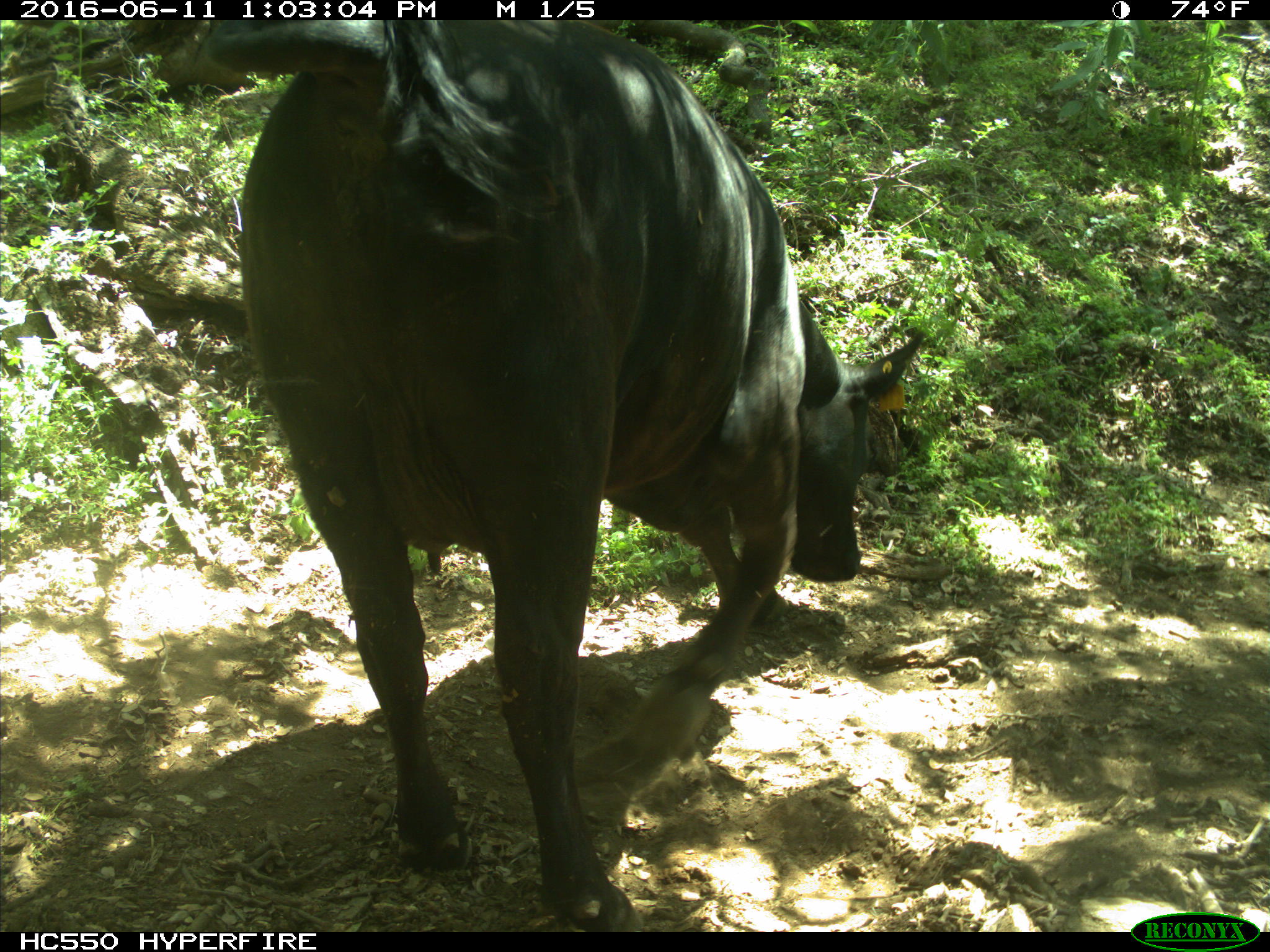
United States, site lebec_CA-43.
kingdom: Animalia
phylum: Chordata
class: Mammalia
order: Artiodactyla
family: Bovidae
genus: Bos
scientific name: Bos taurus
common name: domestic cow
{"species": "Bos taurus (domestic cow)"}